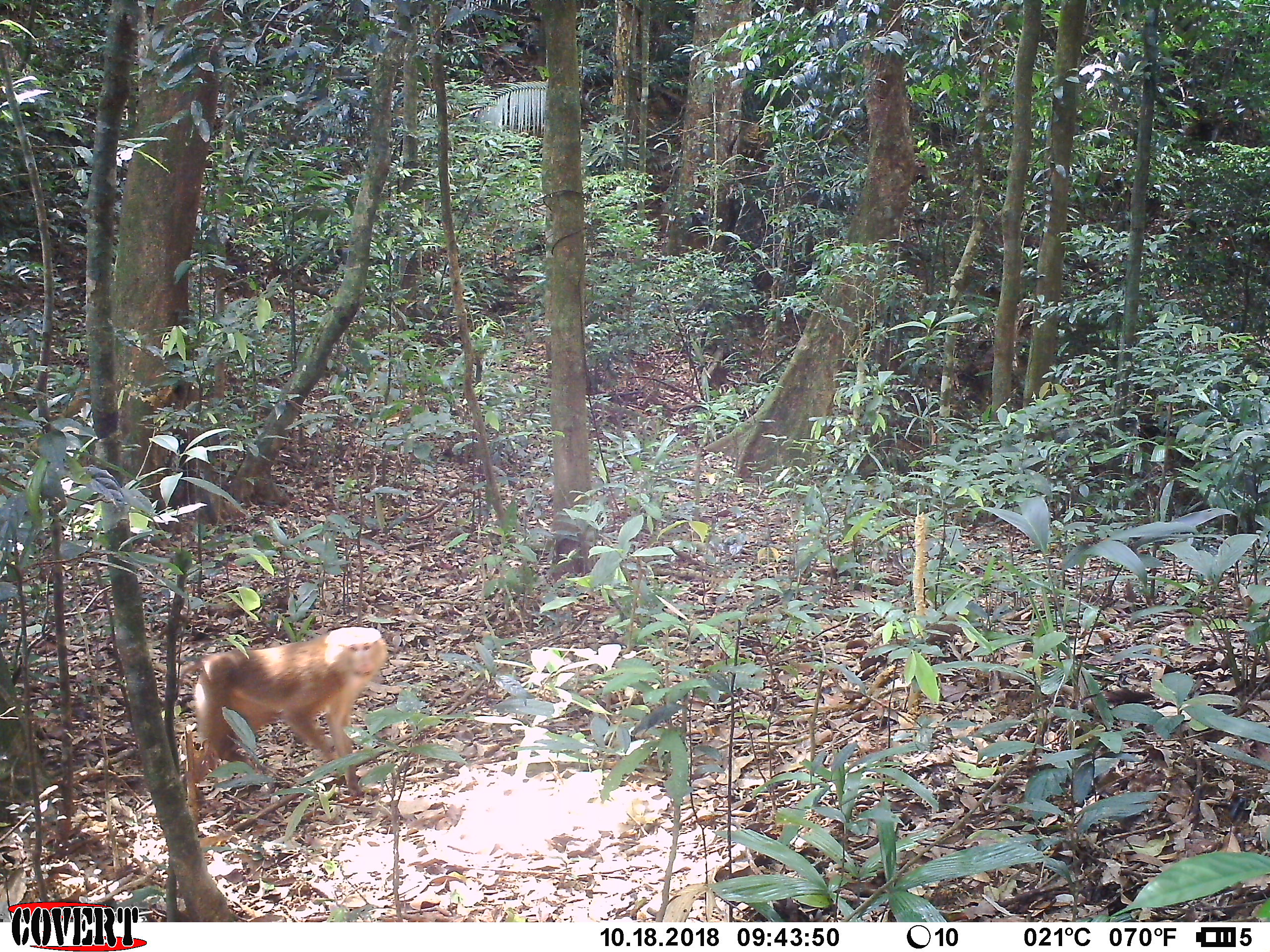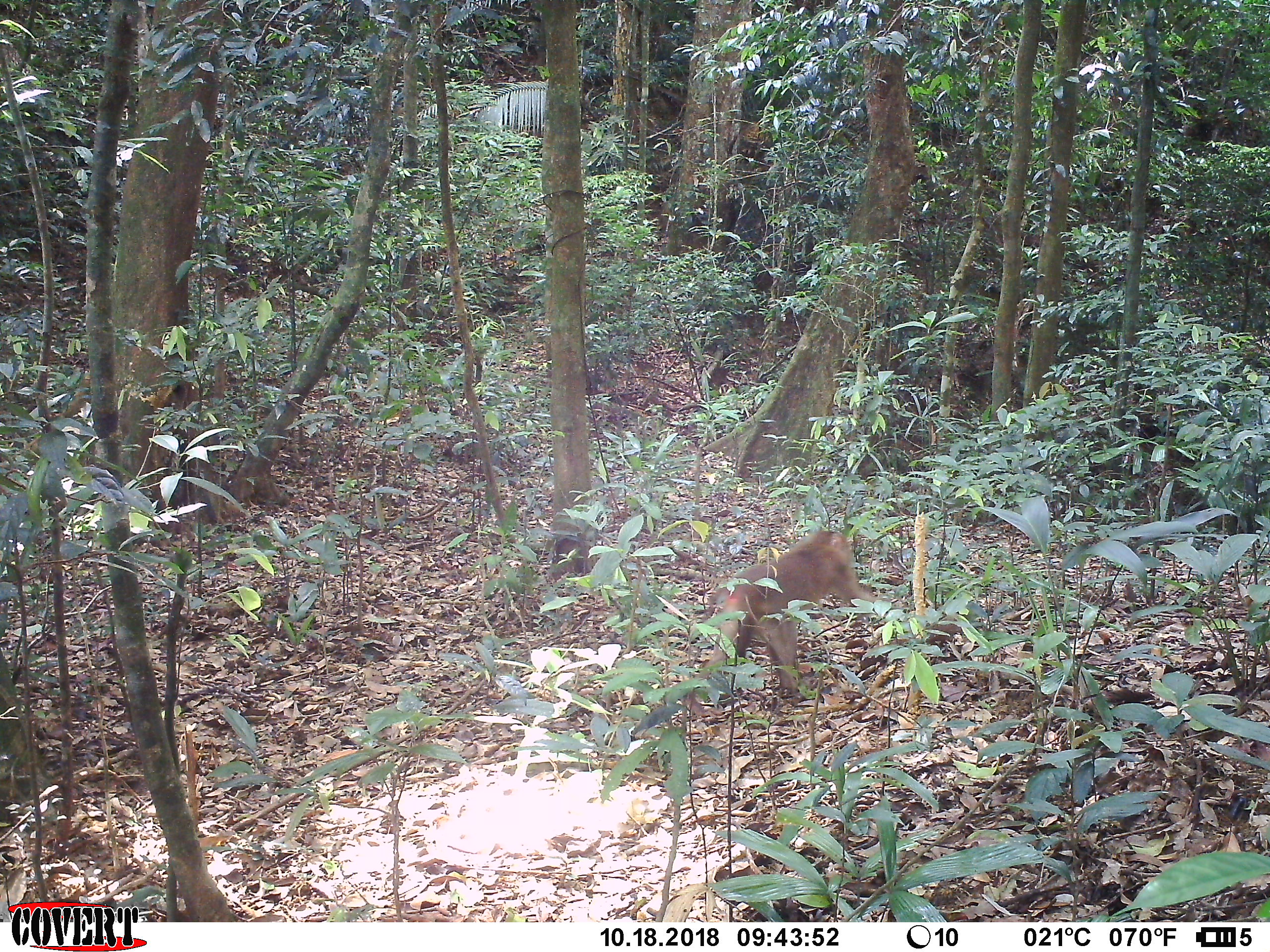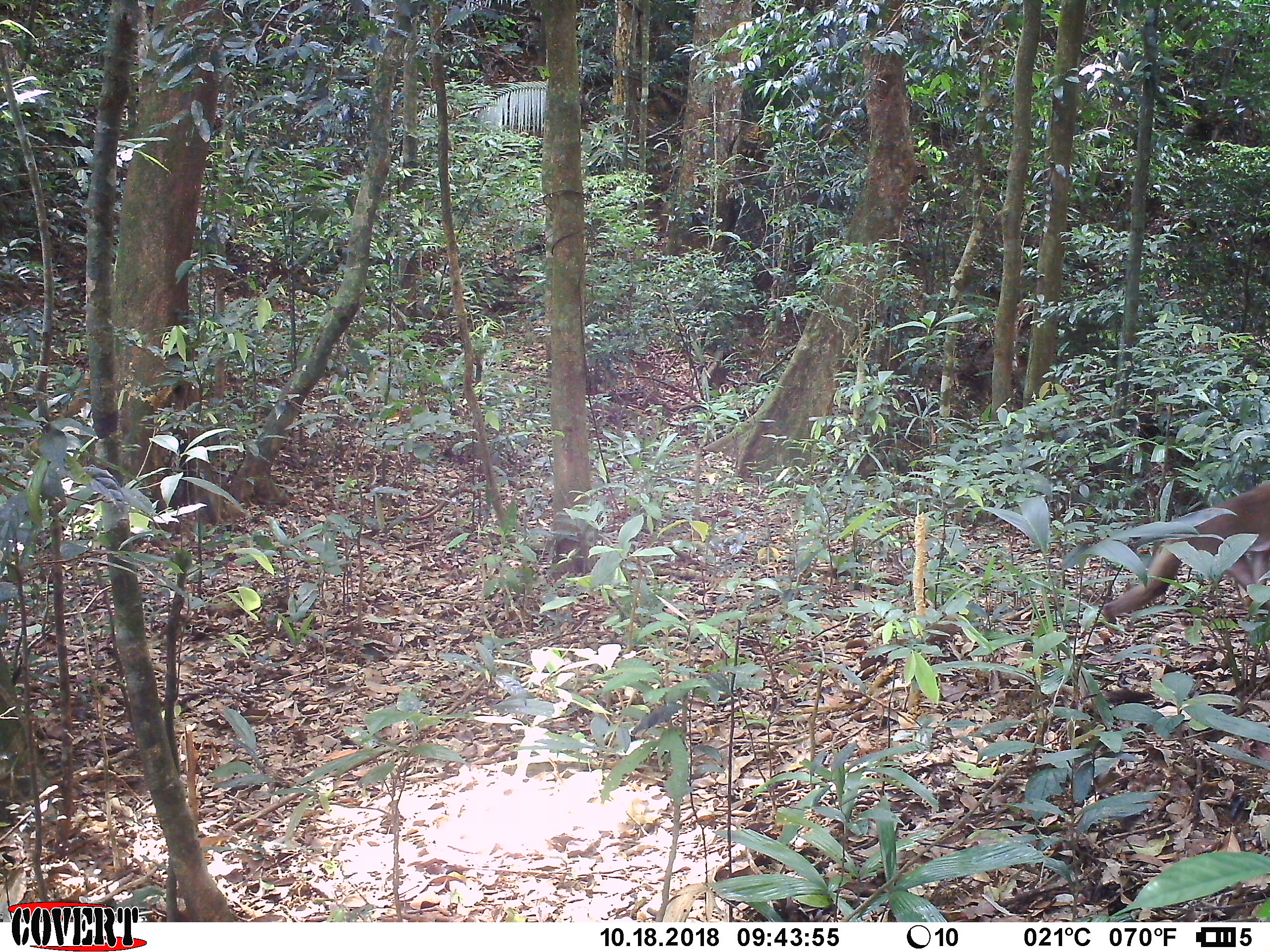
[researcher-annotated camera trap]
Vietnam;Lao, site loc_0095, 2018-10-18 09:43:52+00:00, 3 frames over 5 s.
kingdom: Animalia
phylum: Chordata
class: Mammalia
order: Primates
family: Cercopithecidae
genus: Macaca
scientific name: Macaca nemestrina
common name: pig-tailed macaque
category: pig tailed macaque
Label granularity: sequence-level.